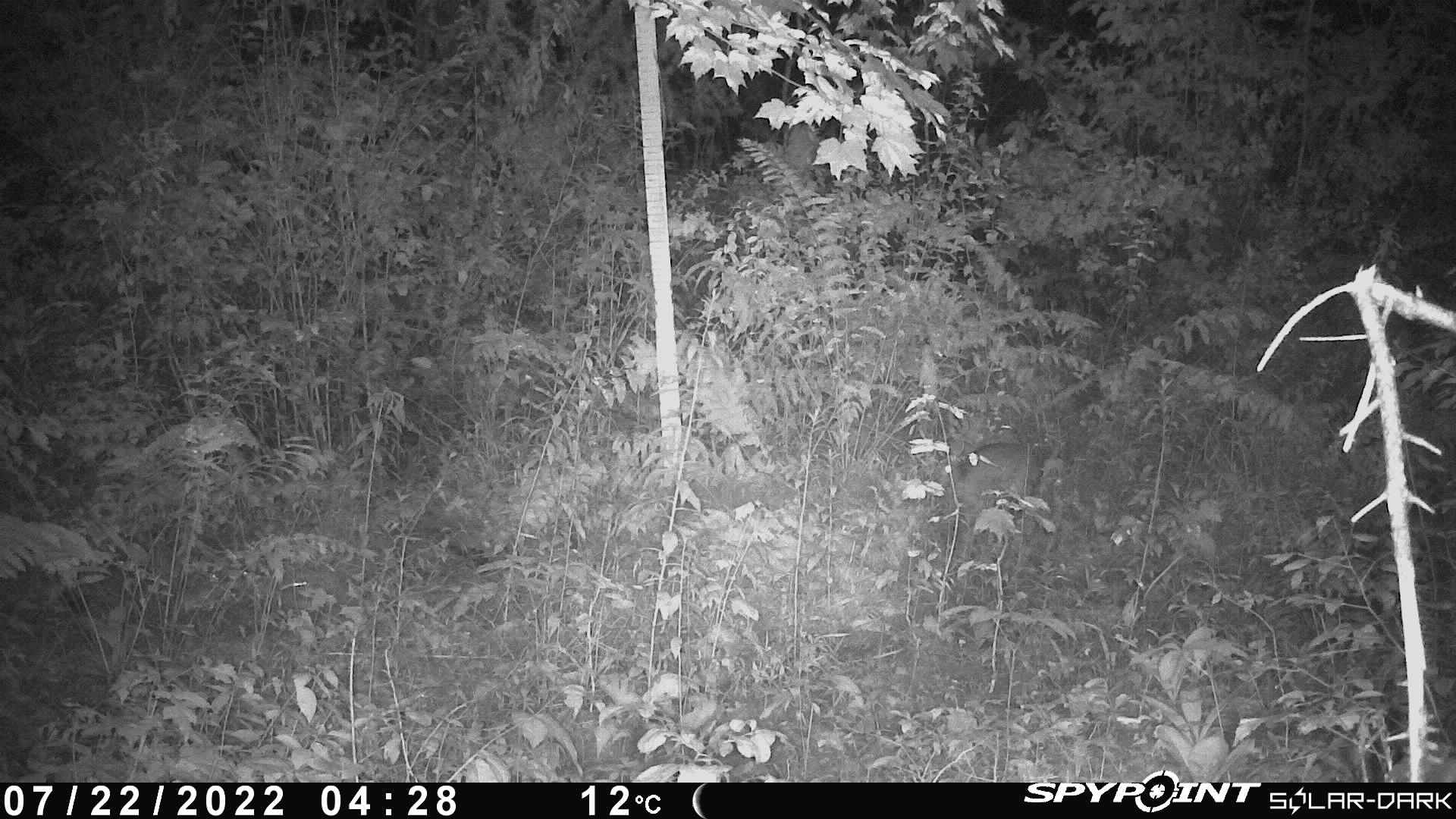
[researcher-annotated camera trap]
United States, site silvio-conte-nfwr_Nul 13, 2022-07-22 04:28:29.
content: unidentified animal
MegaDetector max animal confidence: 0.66